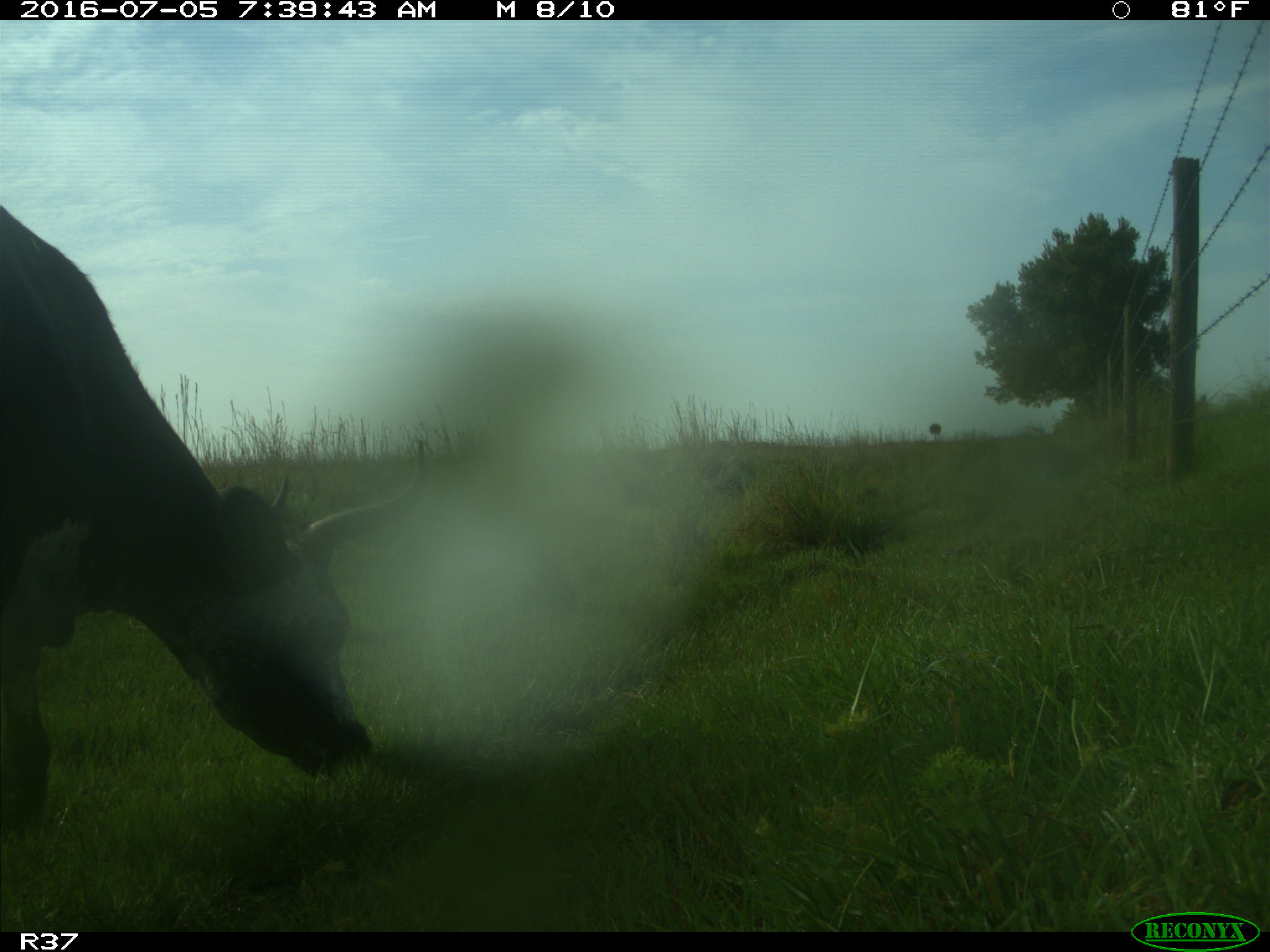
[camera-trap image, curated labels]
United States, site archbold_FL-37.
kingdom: Animalia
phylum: Chordata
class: Mammalia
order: Artiodactyla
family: Bovidae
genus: Bos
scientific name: Bos taurus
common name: domestic cow